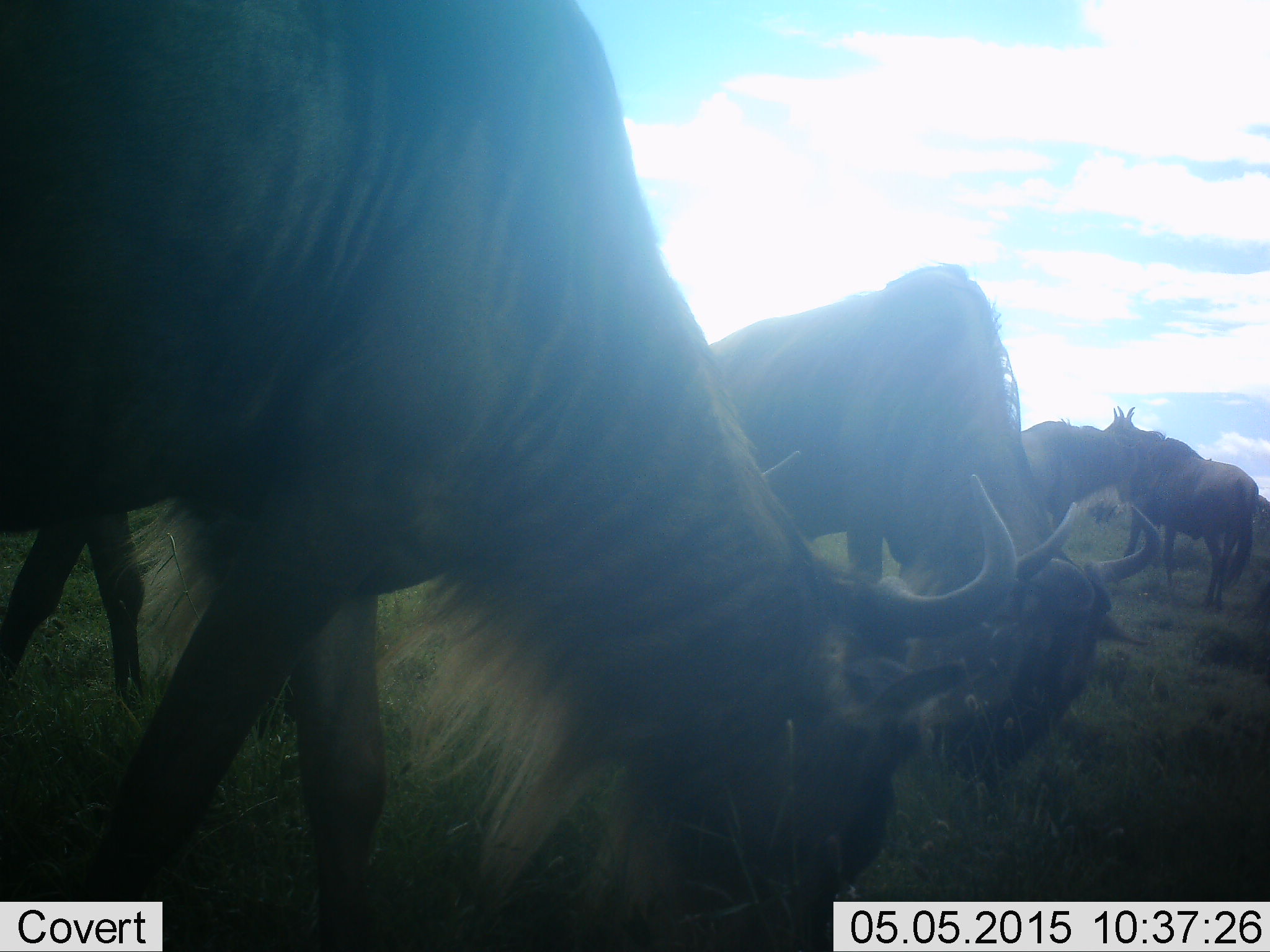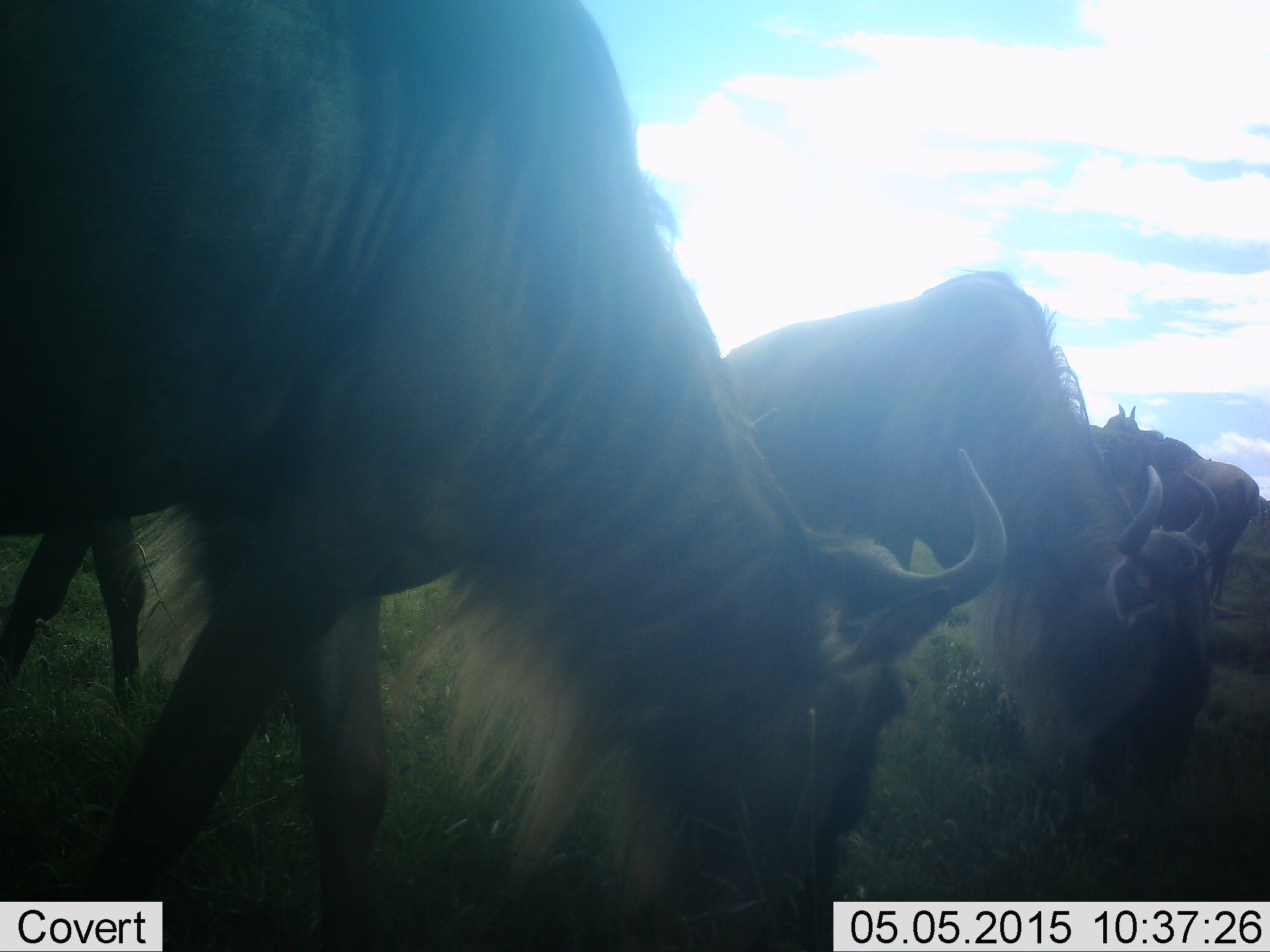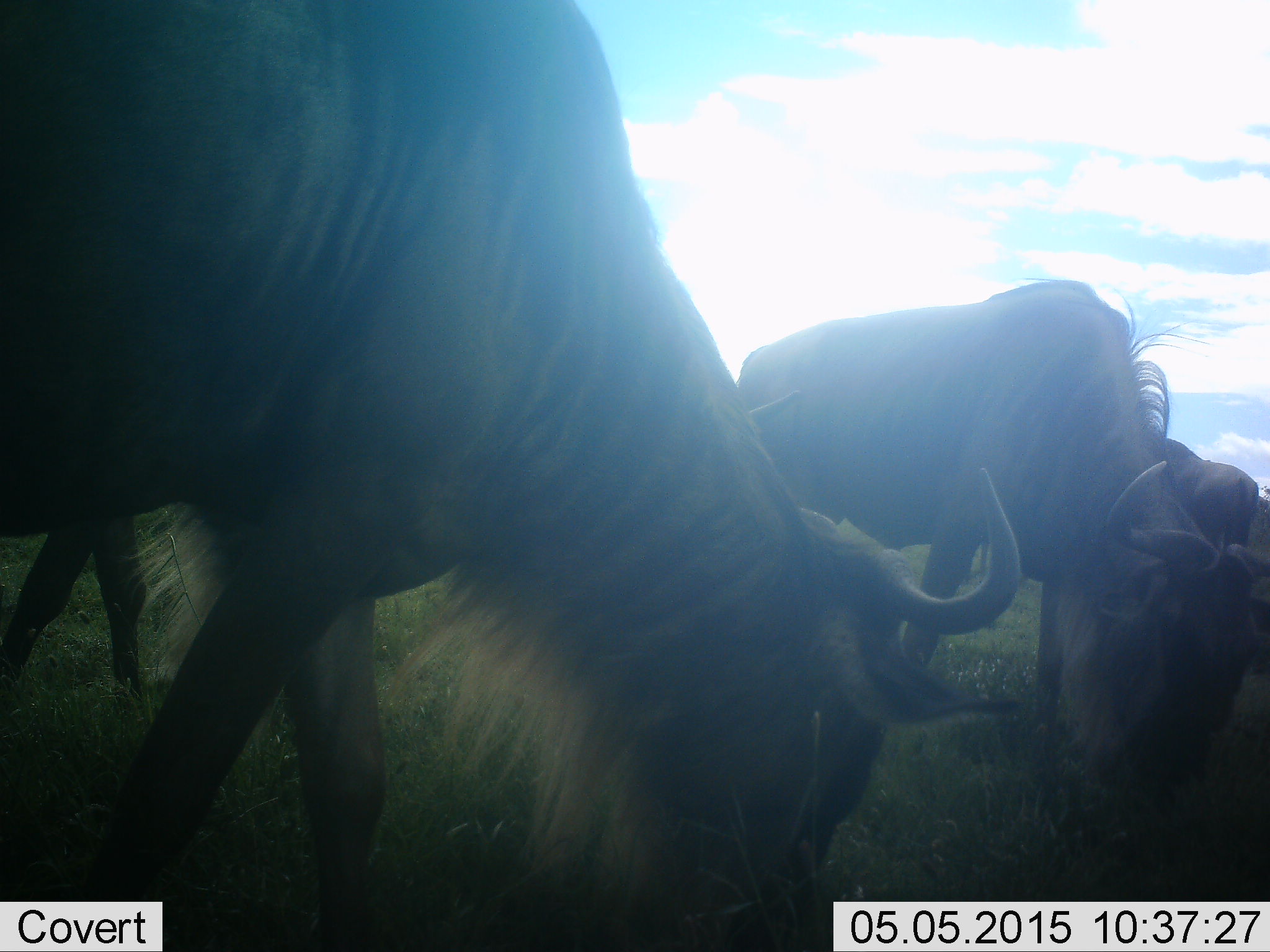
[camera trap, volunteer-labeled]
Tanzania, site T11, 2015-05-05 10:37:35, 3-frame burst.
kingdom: Animalia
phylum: Chordata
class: Mammalia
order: Artiodactyla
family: Bovidae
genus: Connochaetes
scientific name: Connochaetes taurinus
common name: blue wildebeest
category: wildebeest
Wildebeest (blue wildebeest) (Connochaetes taurinus), count 5. Behavior (volunteer vote fractions): standing 60%, resting 0%, moving 10%, interacting 0%. Young present (vote fraction): 0%. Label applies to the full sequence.